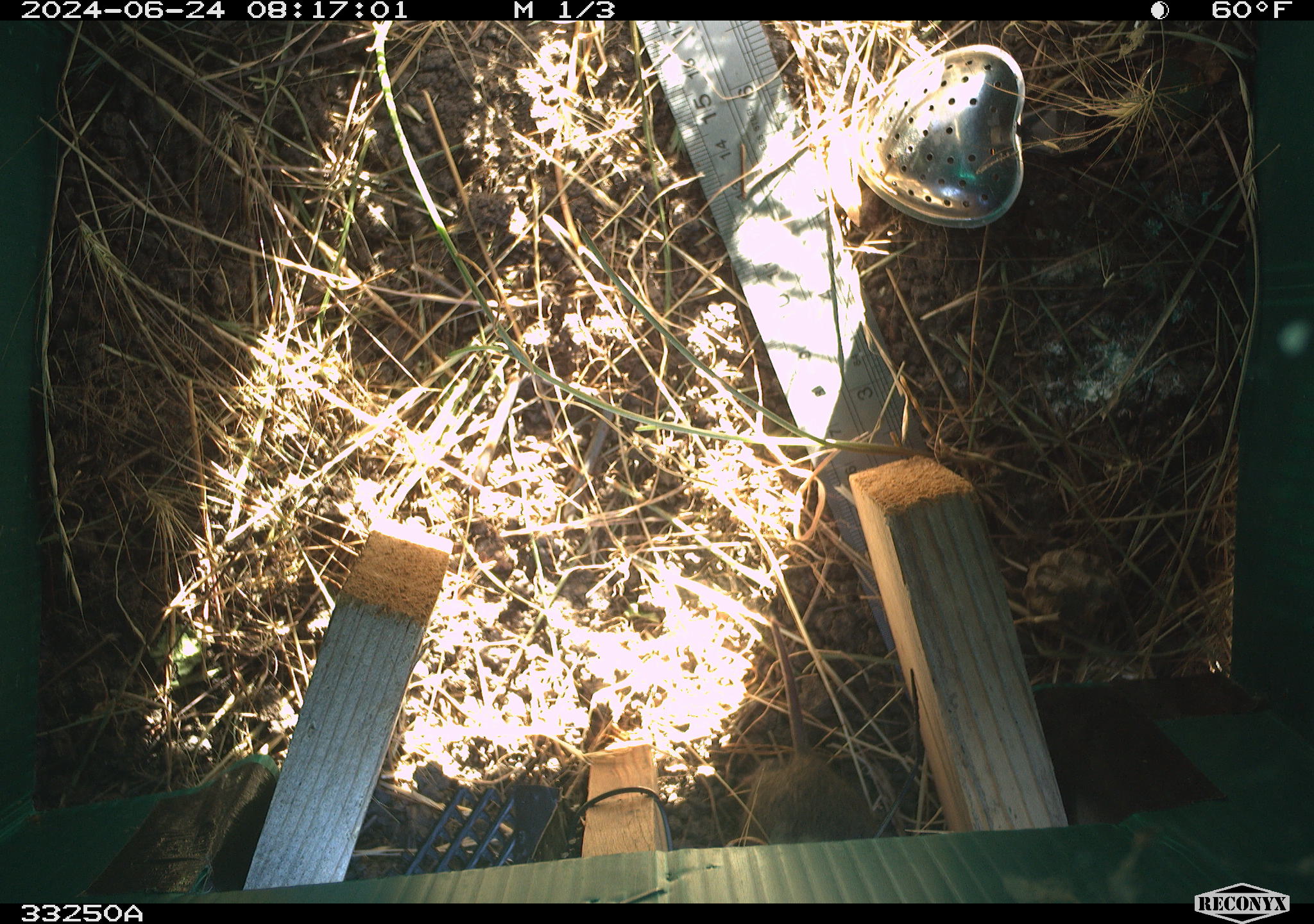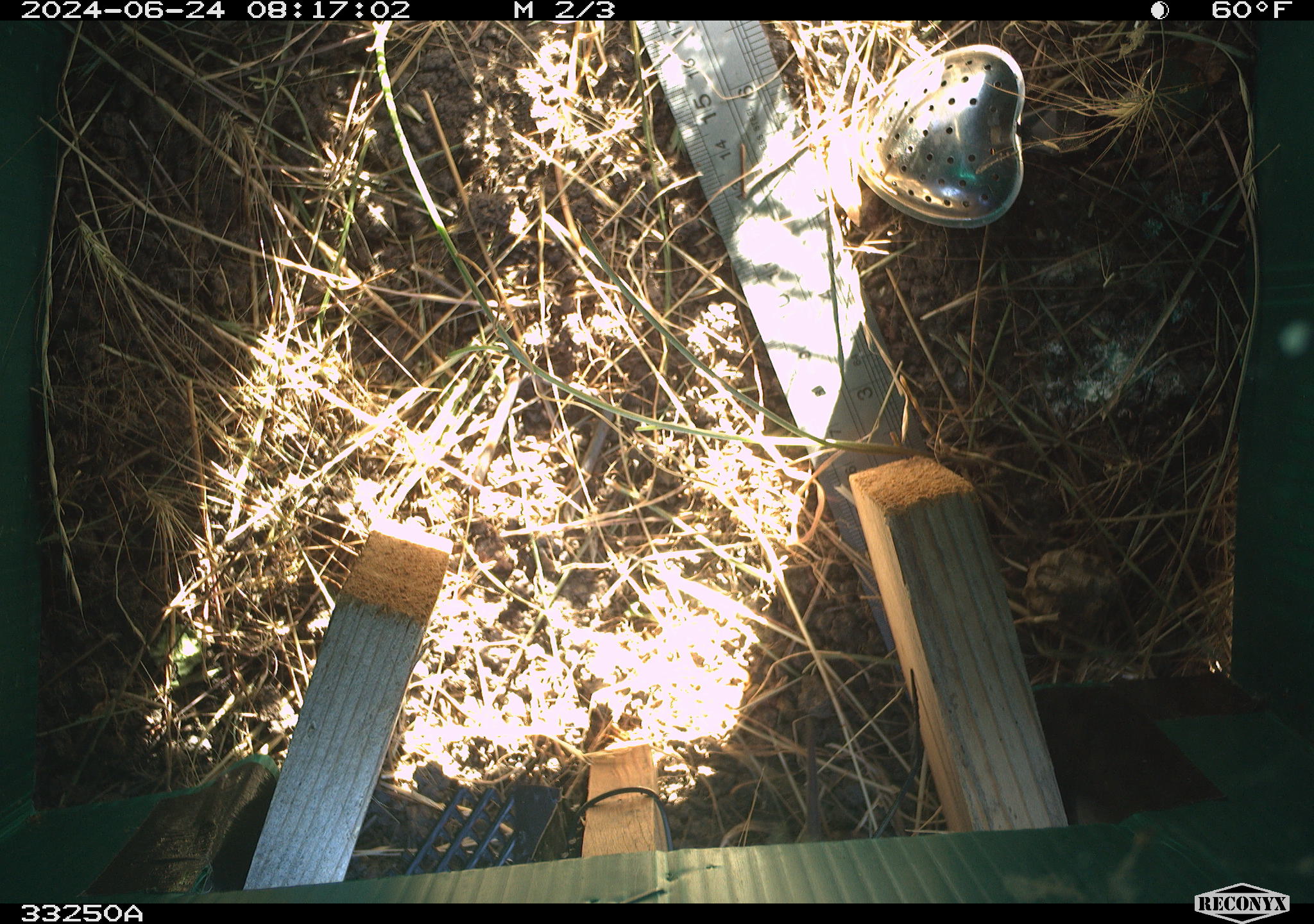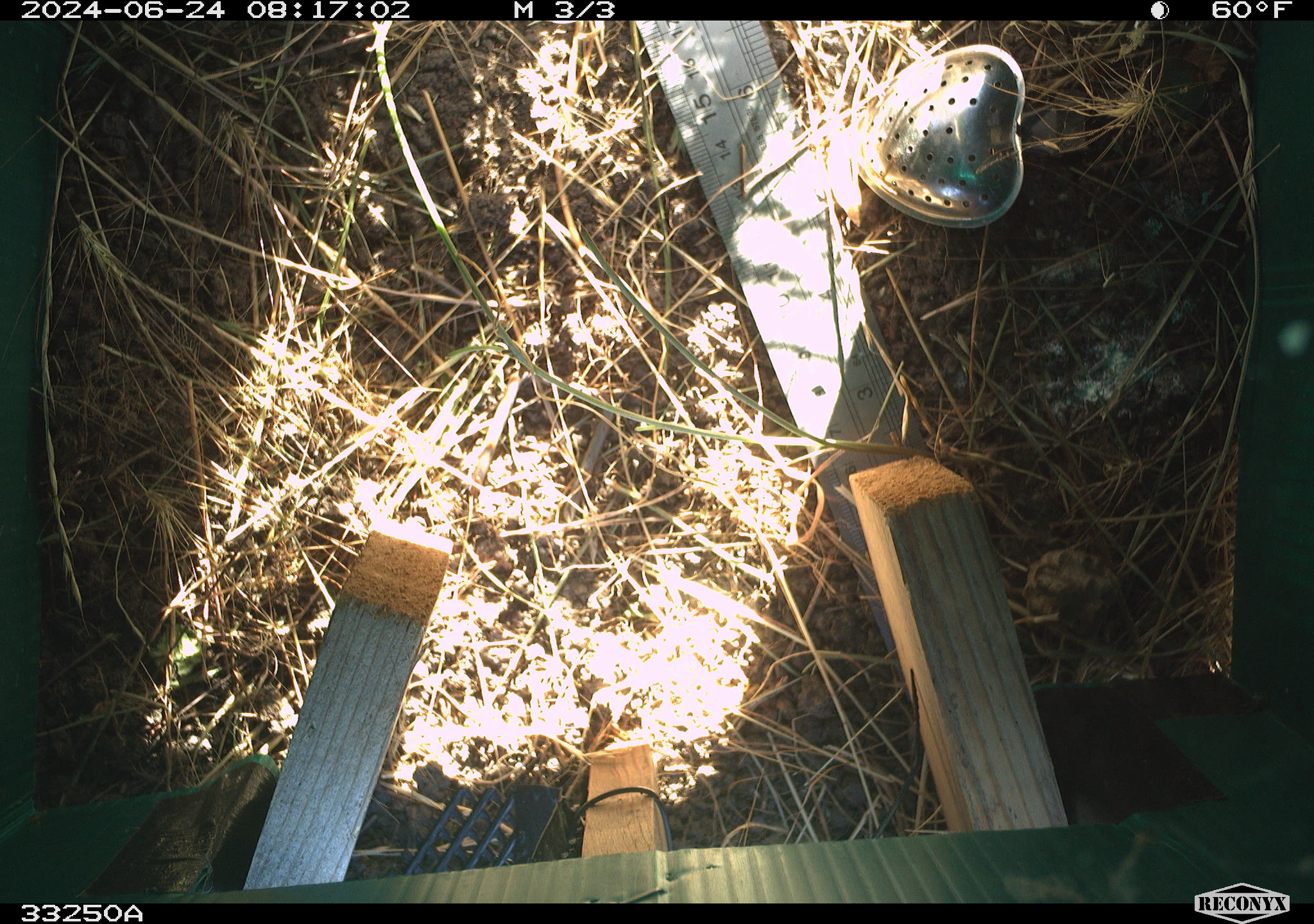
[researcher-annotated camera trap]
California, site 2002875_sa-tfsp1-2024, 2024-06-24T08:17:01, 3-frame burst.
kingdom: Animalia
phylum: Chordata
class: Mammalia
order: Rodentia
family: Cricetidae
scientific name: Arvicolinae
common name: voles, lemmings, and muskrats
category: arvicolinae subfamily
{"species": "arvicolinae subfamily (voles, lemmings, and muskrats) (Arvicolinae)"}